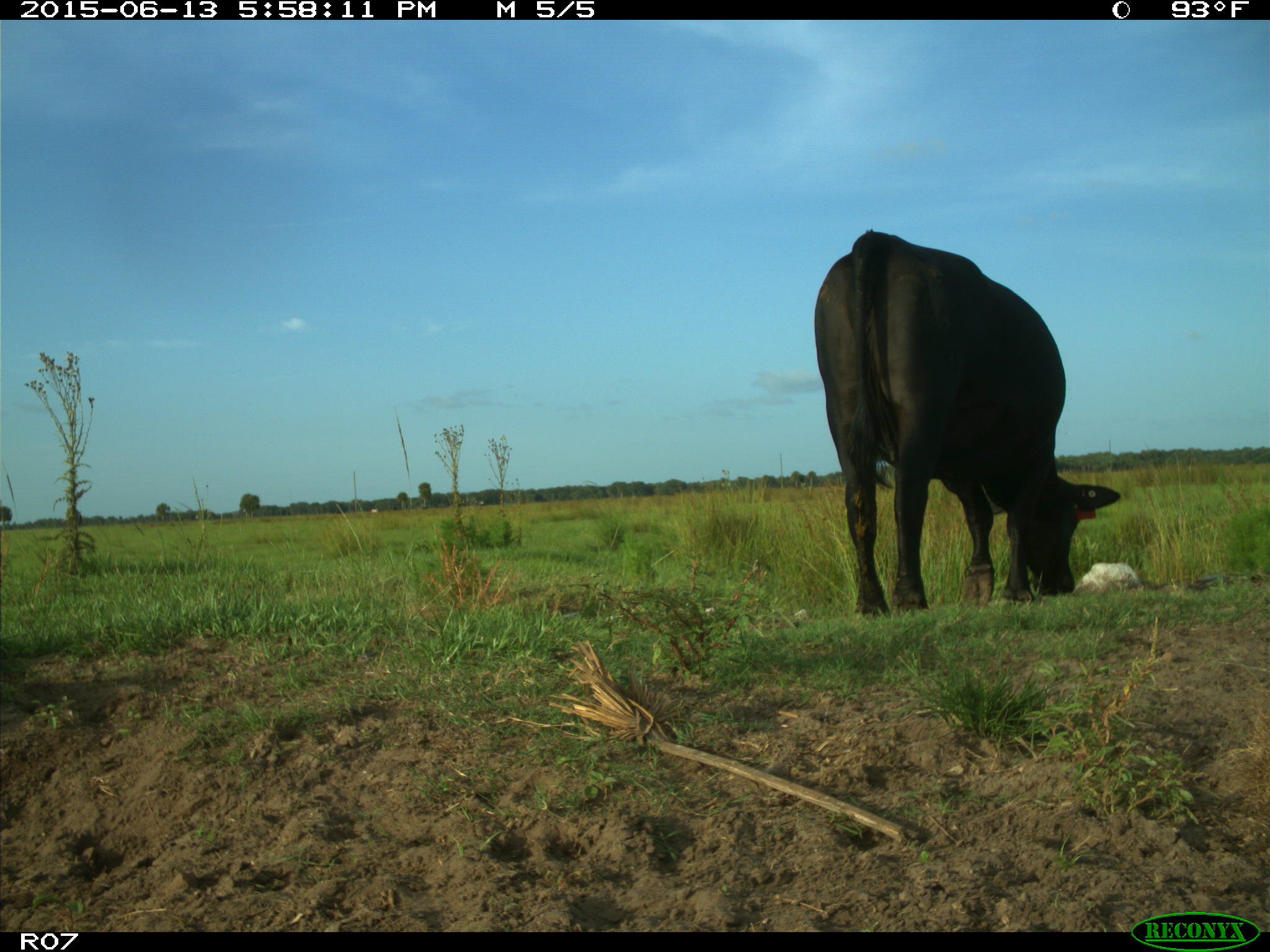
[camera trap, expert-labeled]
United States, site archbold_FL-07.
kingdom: Animalia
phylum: Chordata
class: Mammalia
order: Artiodactyla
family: Bovidae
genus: Bos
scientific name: Bos taurus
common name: domestic cow